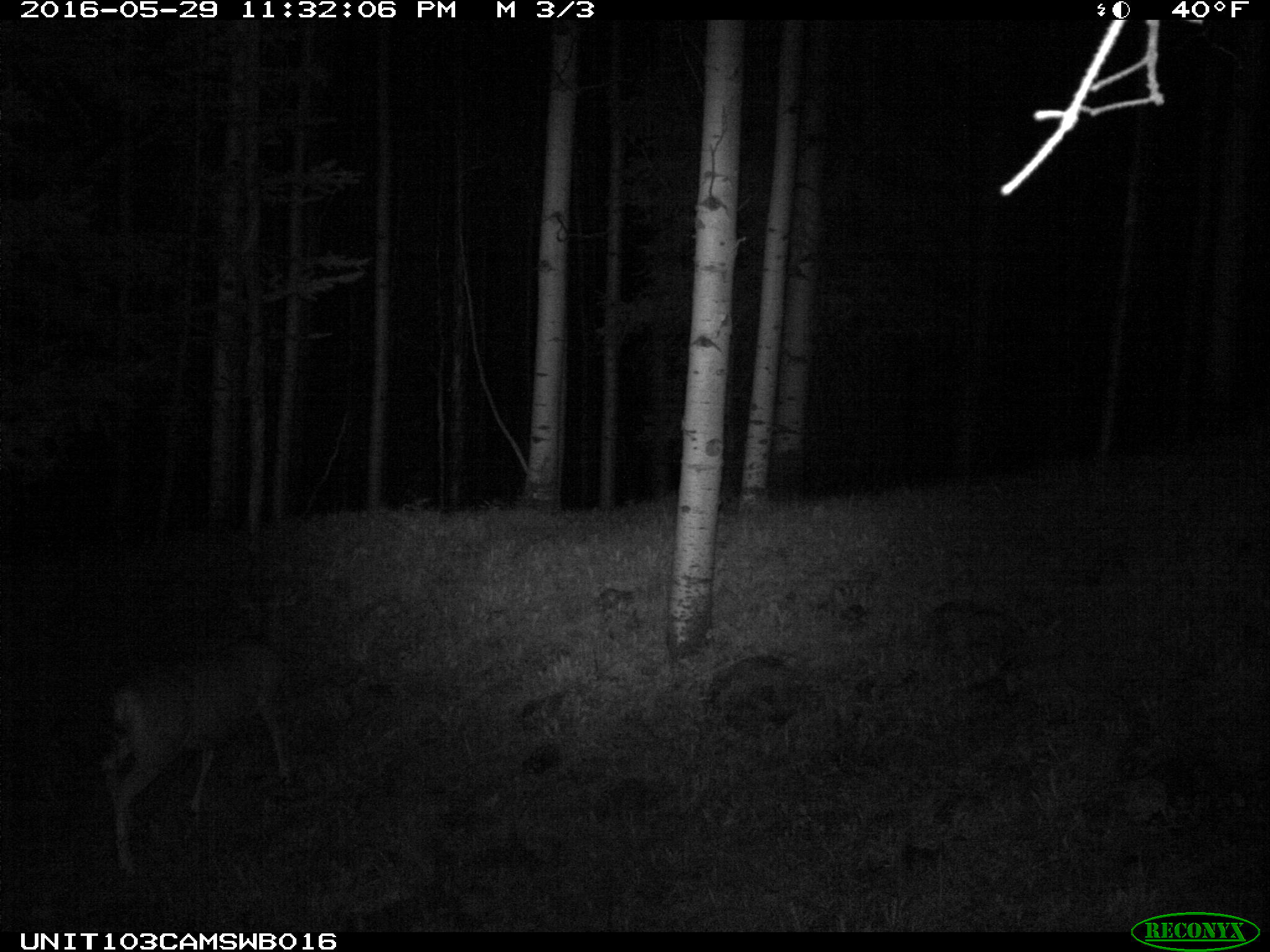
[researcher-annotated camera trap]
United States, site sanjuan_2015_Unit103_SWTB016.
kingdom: Animalia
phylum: Chordata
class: Mammalia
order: Artiodactyla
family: Cervidae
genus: Odocoileus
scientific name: Odocoileus hemionus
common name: mule deer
Odocoileus hemionus (mule deer).